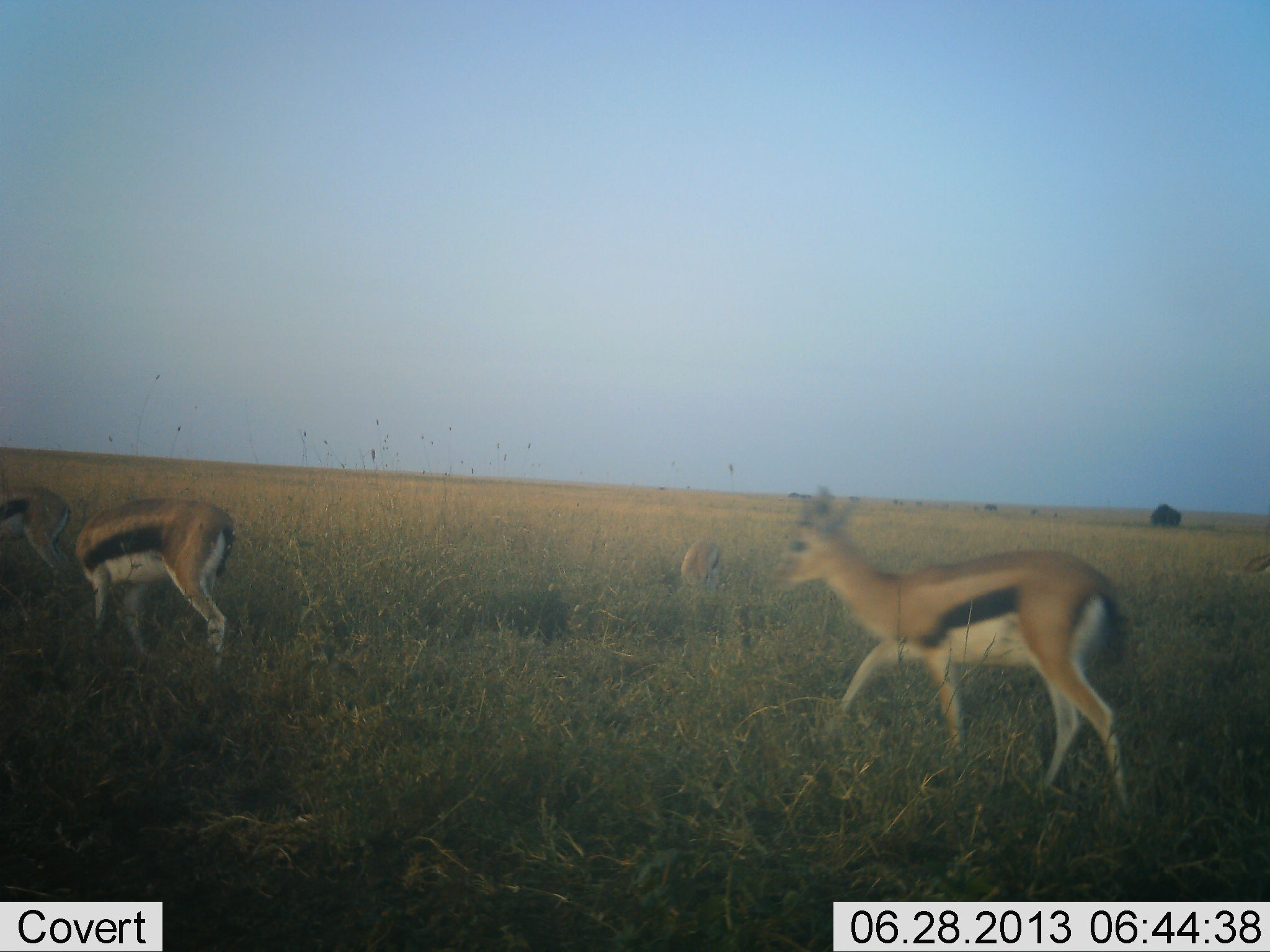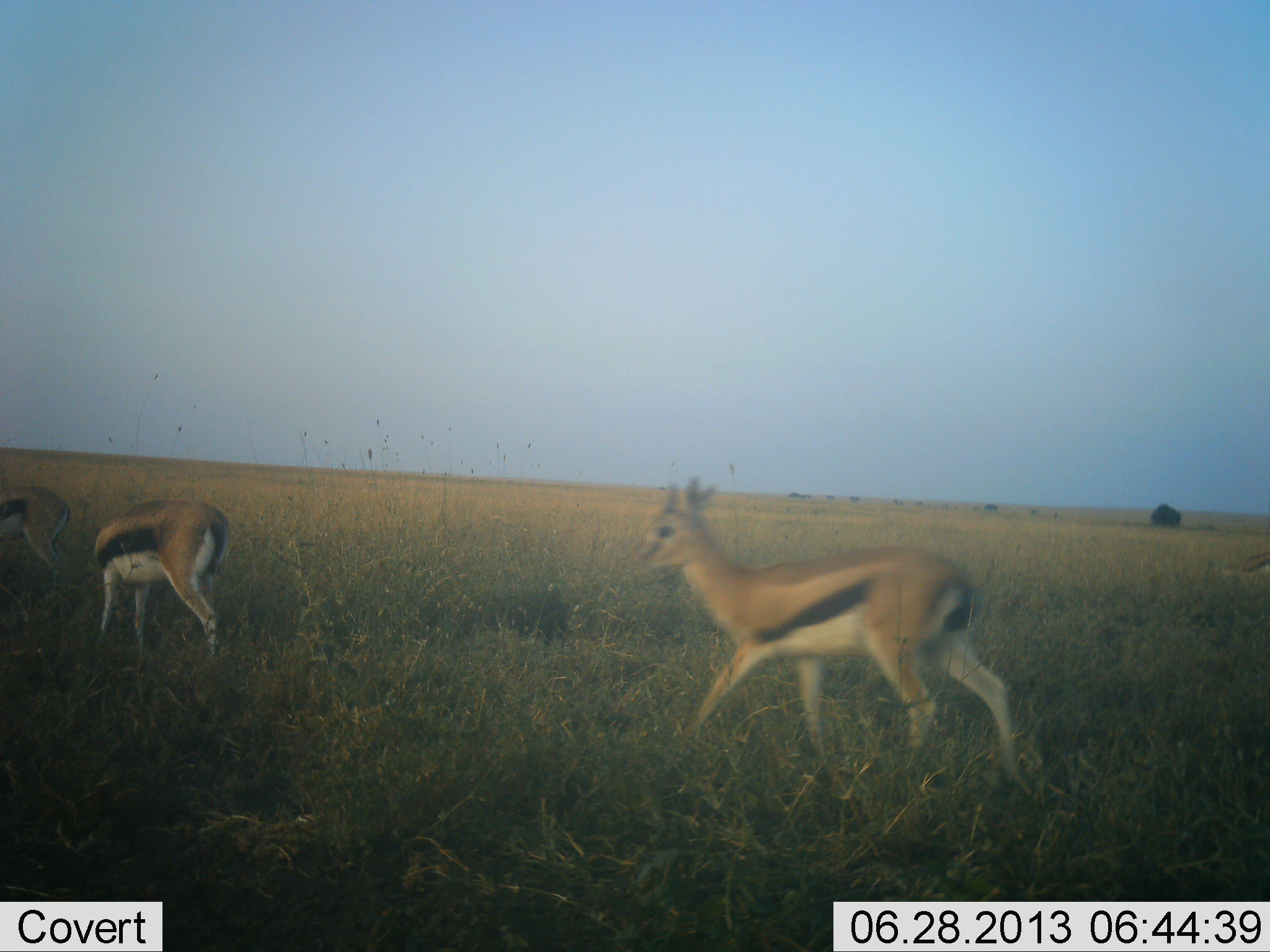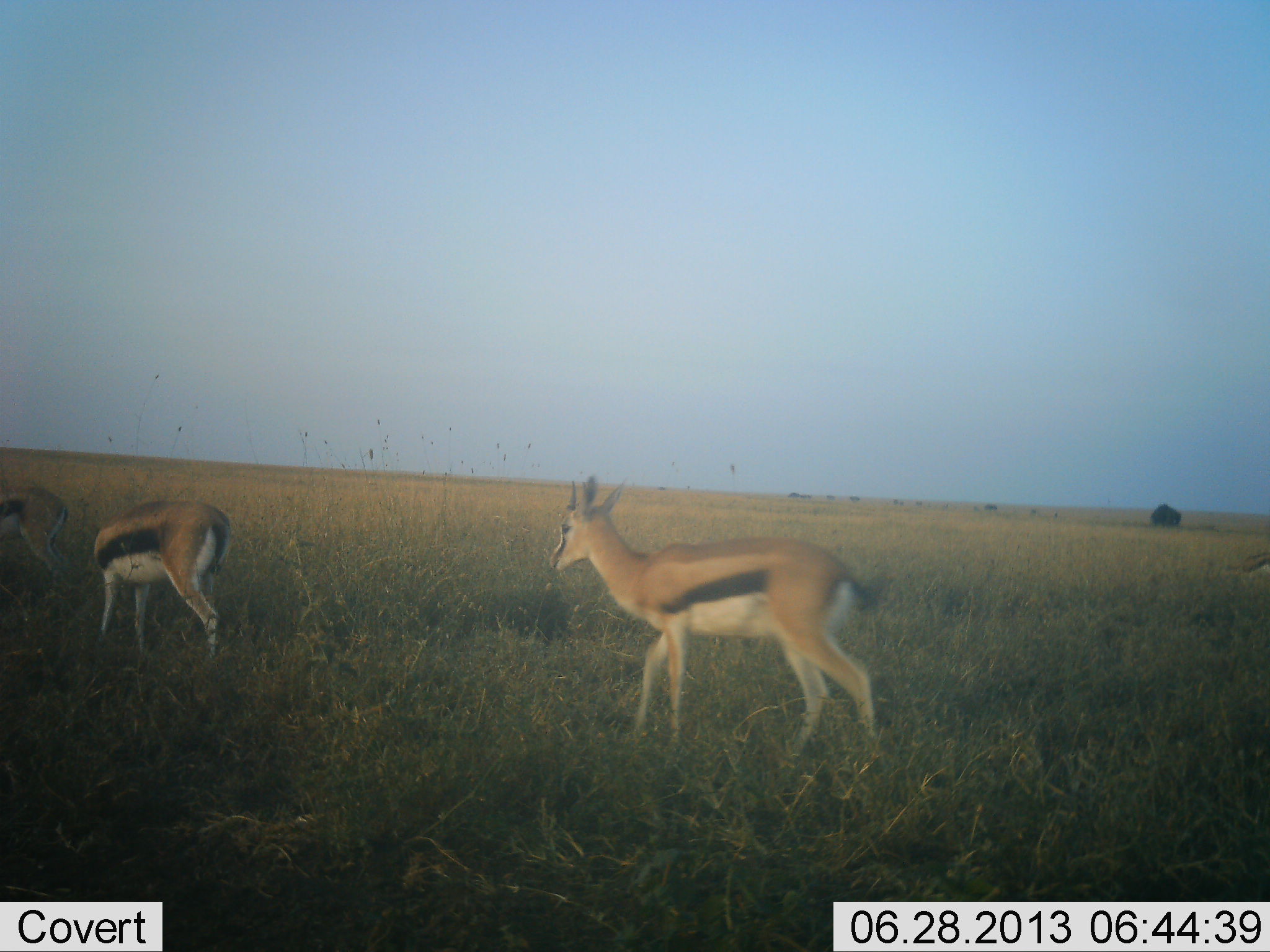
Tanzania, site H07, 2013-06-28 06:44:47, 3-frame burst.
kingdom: Animalia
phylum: Chordata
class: Mammalia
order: Artiodactyla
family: Bovidae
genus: Eudorcas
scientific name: Eudorcas thomsonii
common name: thomson's gazelle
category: gazellethomsons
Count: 3.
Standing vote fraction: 33%.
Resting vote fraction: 0%.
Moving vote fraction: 89%.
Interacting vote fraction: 0%.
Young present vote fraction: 0%.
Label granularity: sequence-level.